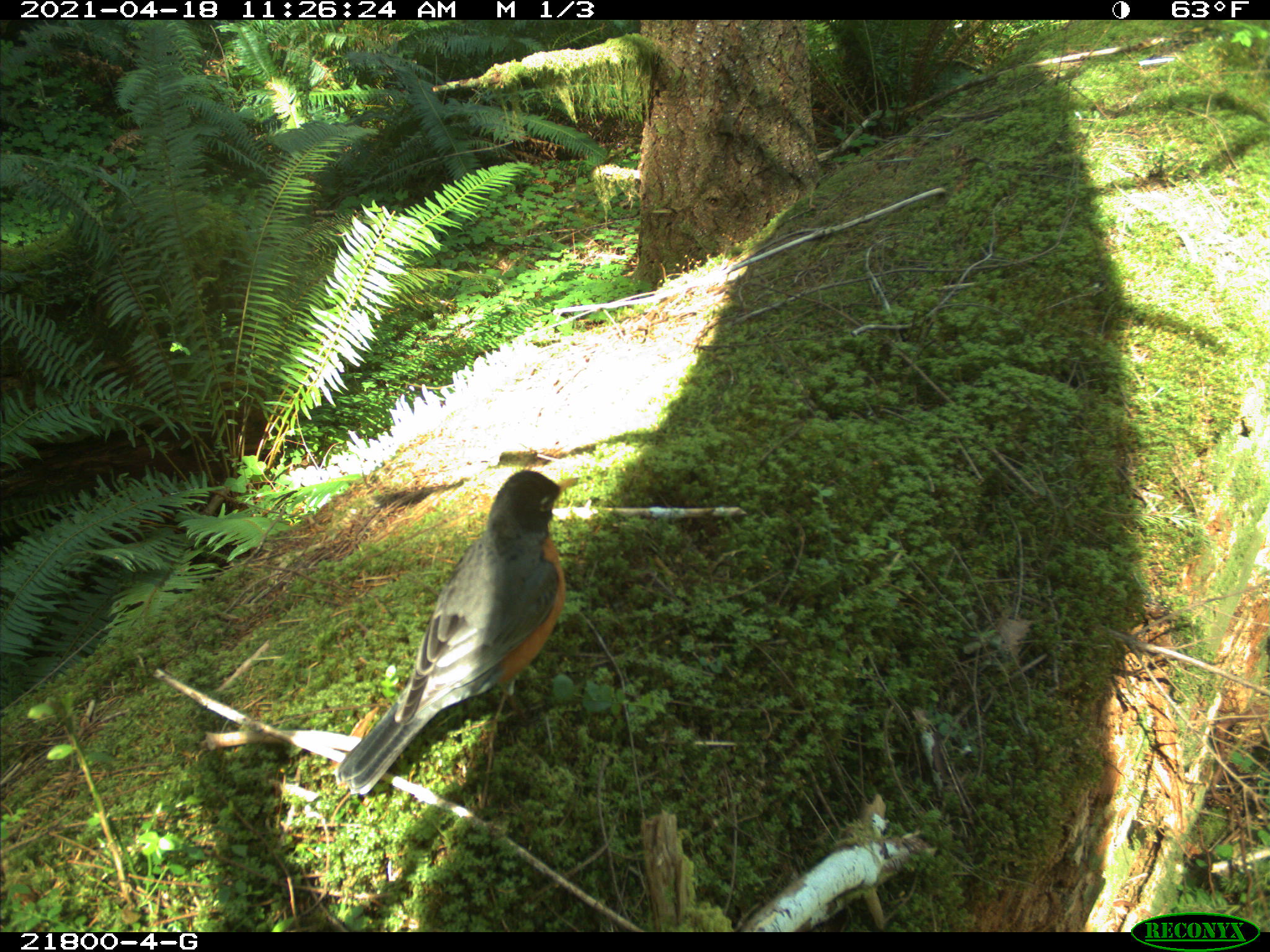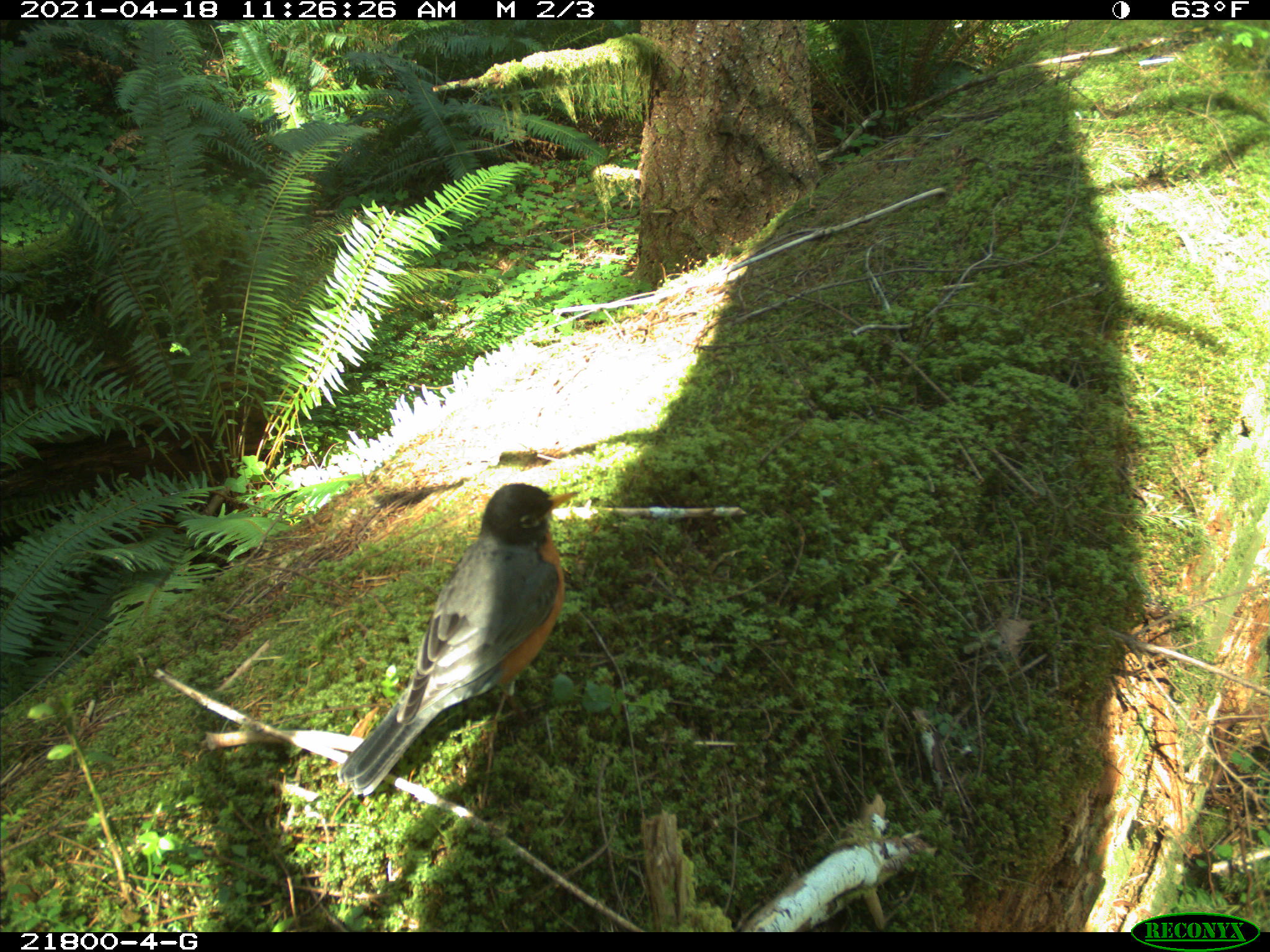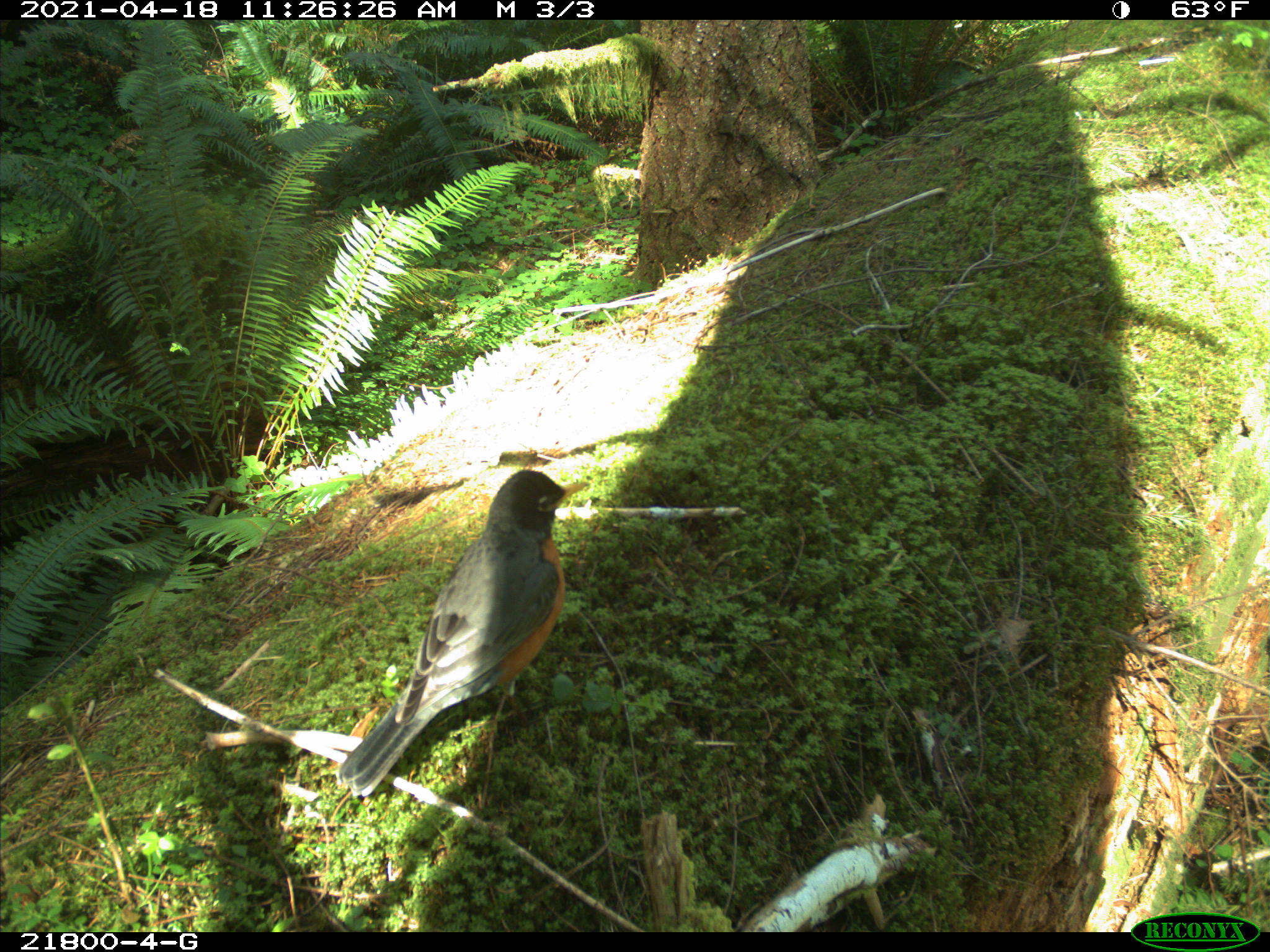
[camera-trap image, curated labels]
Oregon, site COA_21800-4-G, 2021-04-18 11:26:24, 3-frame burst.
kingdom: Animalia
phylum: Chordata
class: Aves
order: Passeriformes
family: Turdidae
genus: Turdus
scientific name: Turdus migratorius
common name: american robin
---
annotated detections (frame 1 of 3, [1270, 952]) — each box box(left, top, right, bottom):
american robin: box(318, 451, 627, 828)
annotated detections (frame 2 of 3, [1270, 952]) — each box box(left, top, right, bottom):
american robin: box(318, 468, 616, 822)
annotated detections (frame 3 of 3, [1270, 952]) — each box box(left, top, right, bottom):
american robin: box(314, 458, 611, 809)